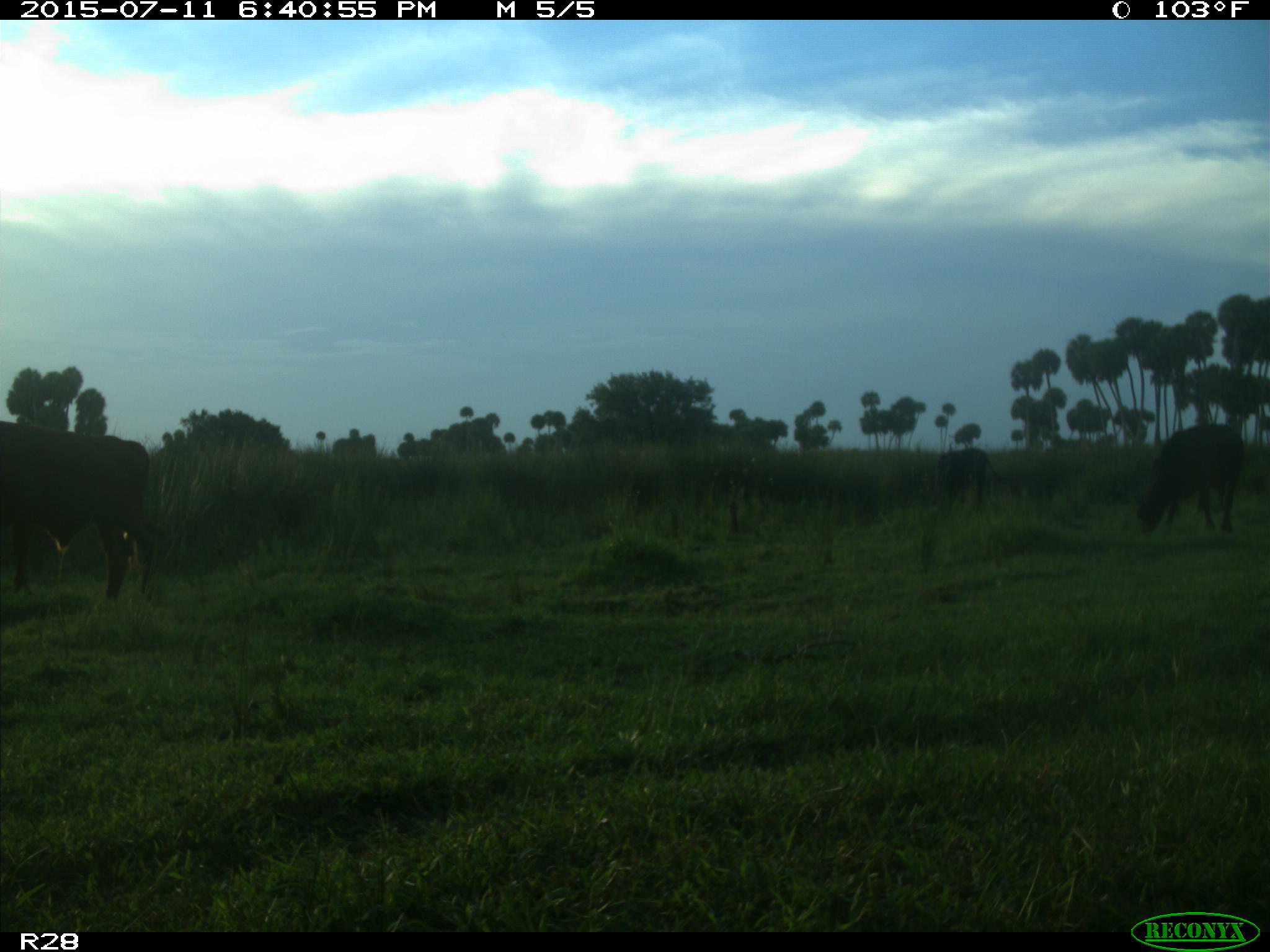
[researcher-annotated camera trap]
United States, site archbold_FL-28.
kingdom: Animalia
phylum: Chordata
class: Mammalia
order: Artiodactyla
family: Bovidae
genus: Bos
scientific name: Bos taurus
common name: domestic cow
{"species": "Bos taurus (domestic cow)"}